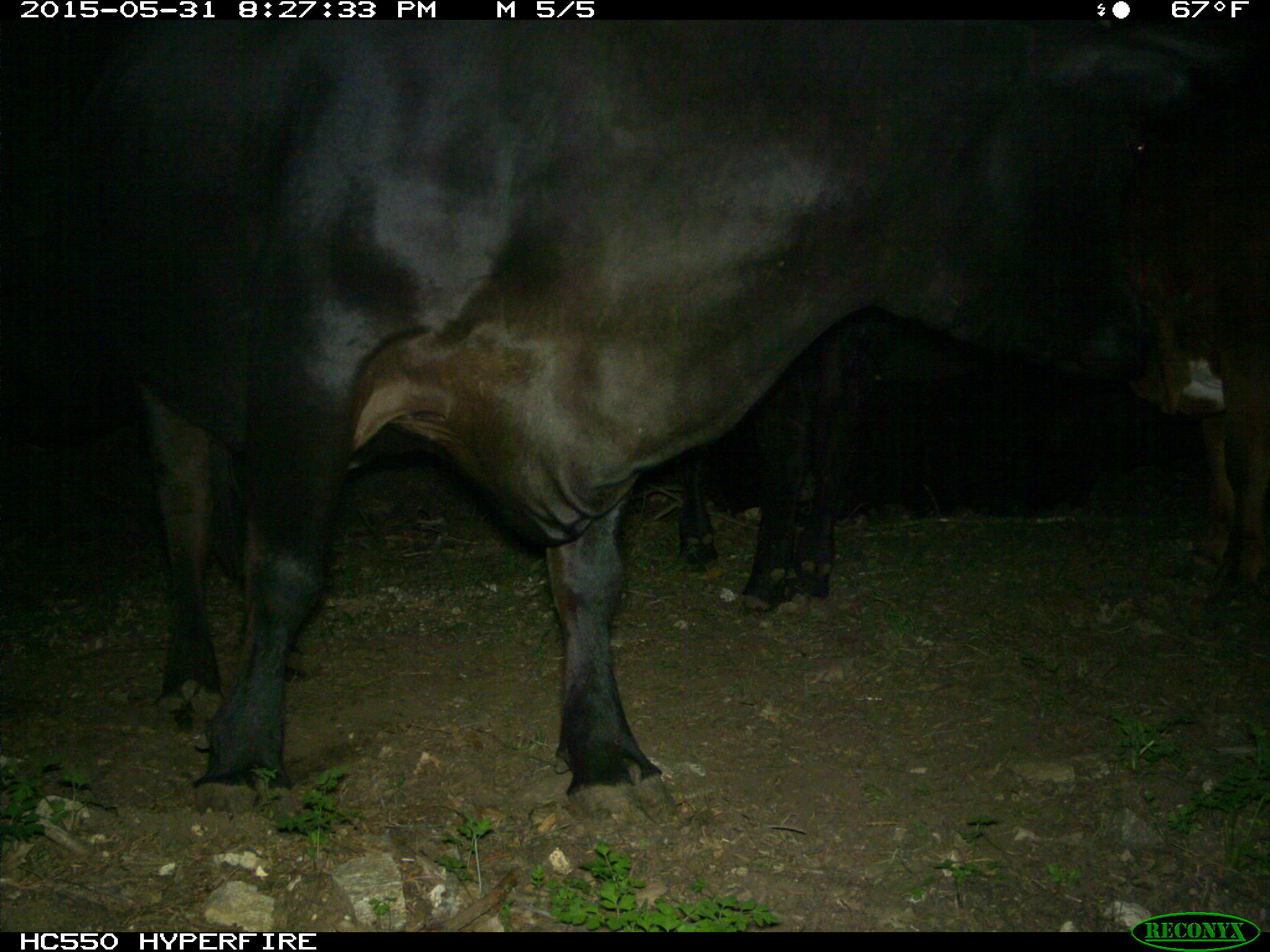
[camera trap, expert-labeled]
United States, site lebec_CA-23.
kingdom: Animalia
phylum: Chordata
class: Mammalia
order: Artiodactyla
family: Bovidae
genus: Bos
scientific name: Bos taurus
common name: domestic cow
Bos taurus (domestic cow).